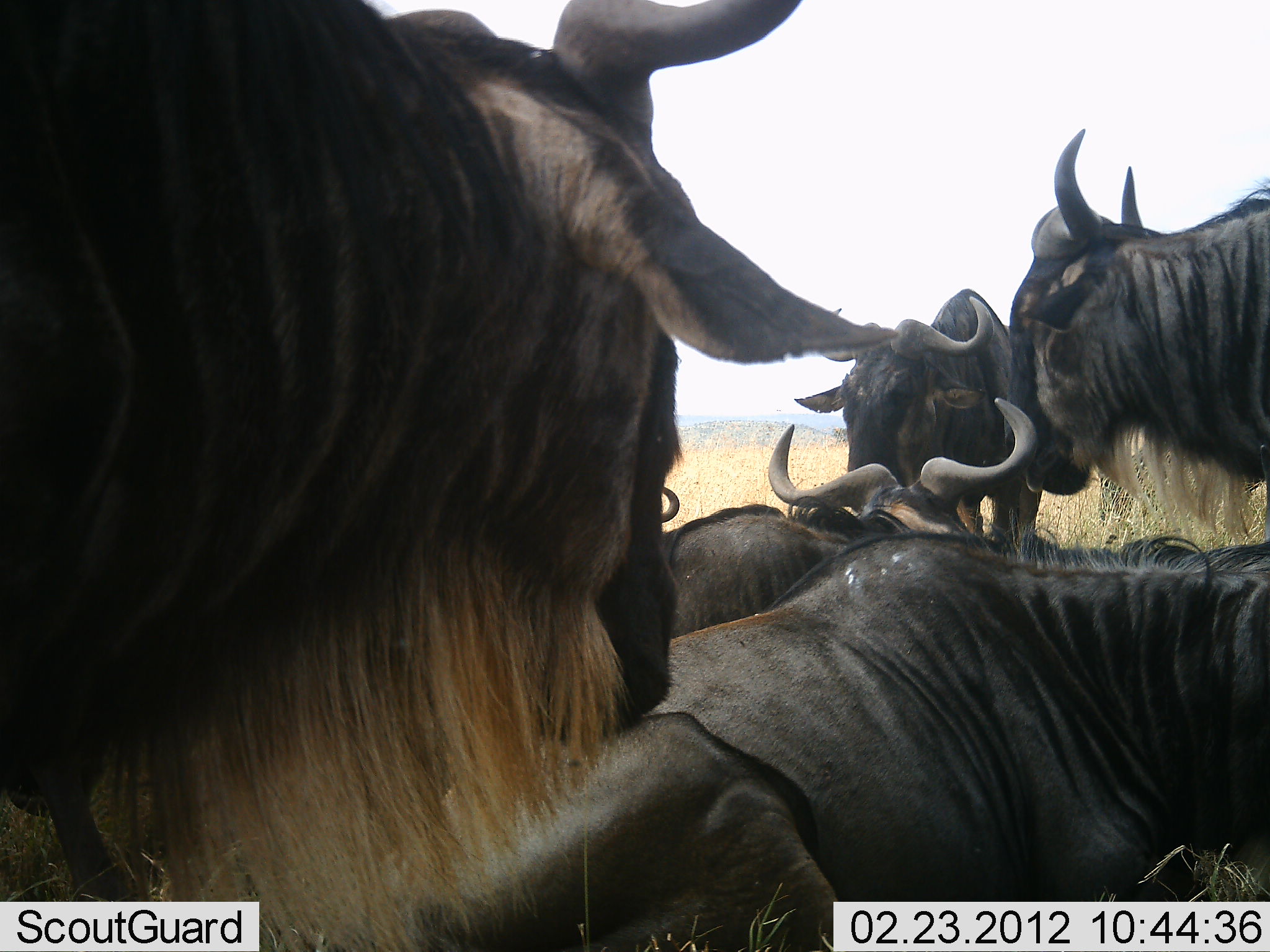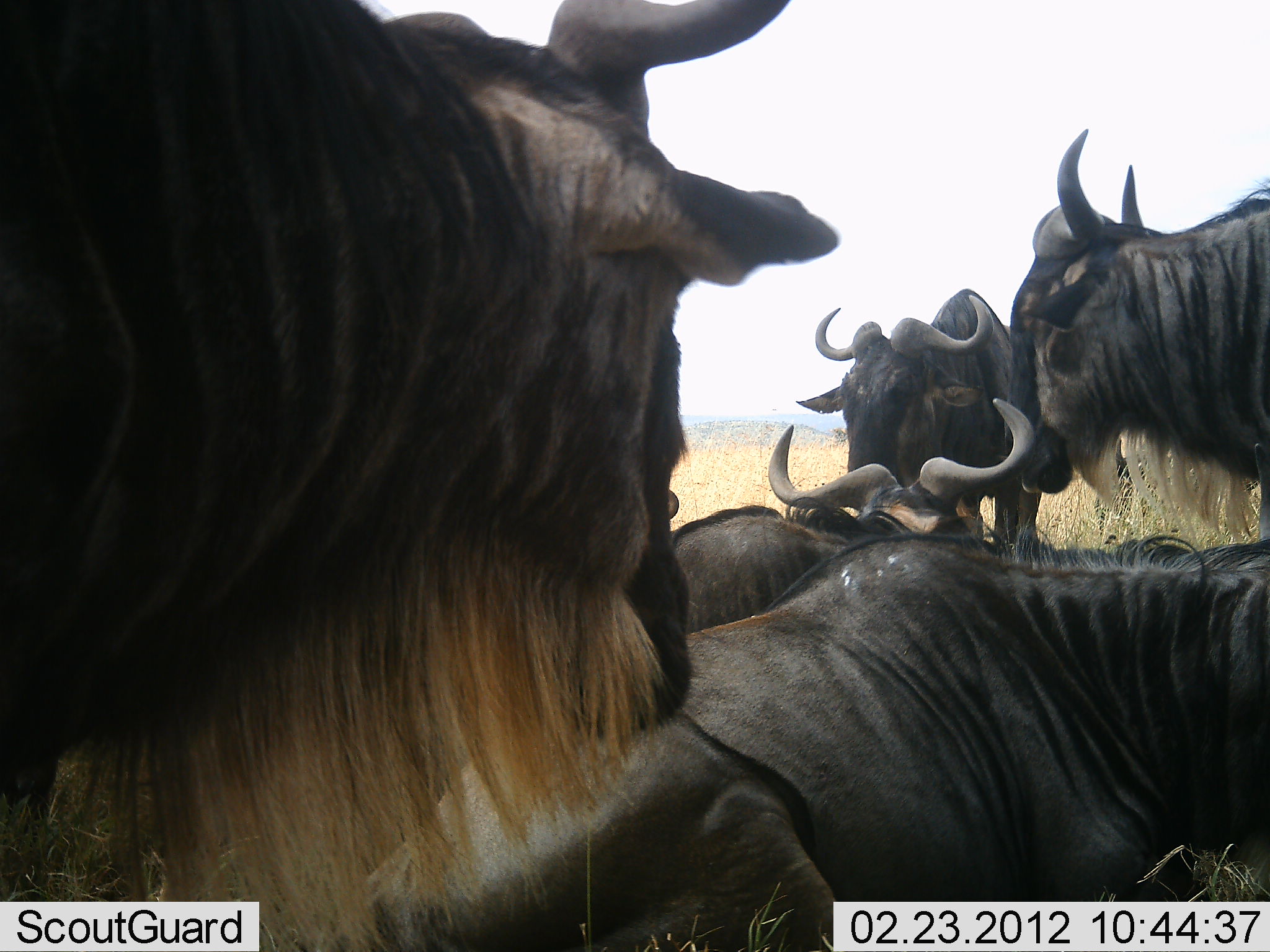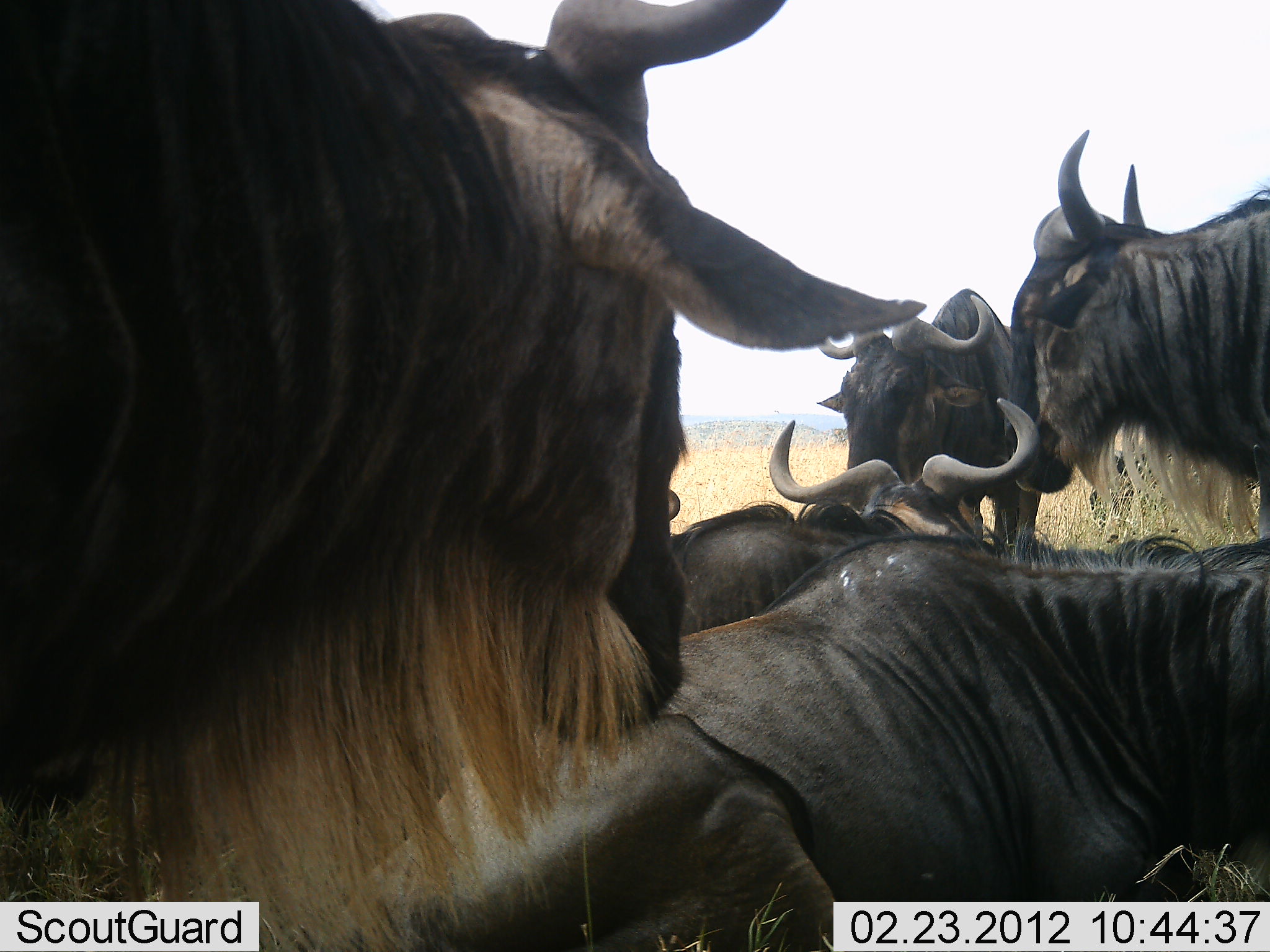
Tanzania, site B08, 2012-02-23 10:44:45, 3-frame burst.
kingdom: Animalia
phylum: Chordata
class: Mammalia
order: Artiodactyla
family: Bovidae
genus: Connochaetes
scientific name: Connochaetes taurinus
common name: blue wildebeest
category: wildebeest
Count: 5.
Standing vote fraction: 62%.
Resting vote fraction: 81%.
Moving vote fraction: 0%.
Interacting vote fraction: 12%.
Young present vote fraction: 0%.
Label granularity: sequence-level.